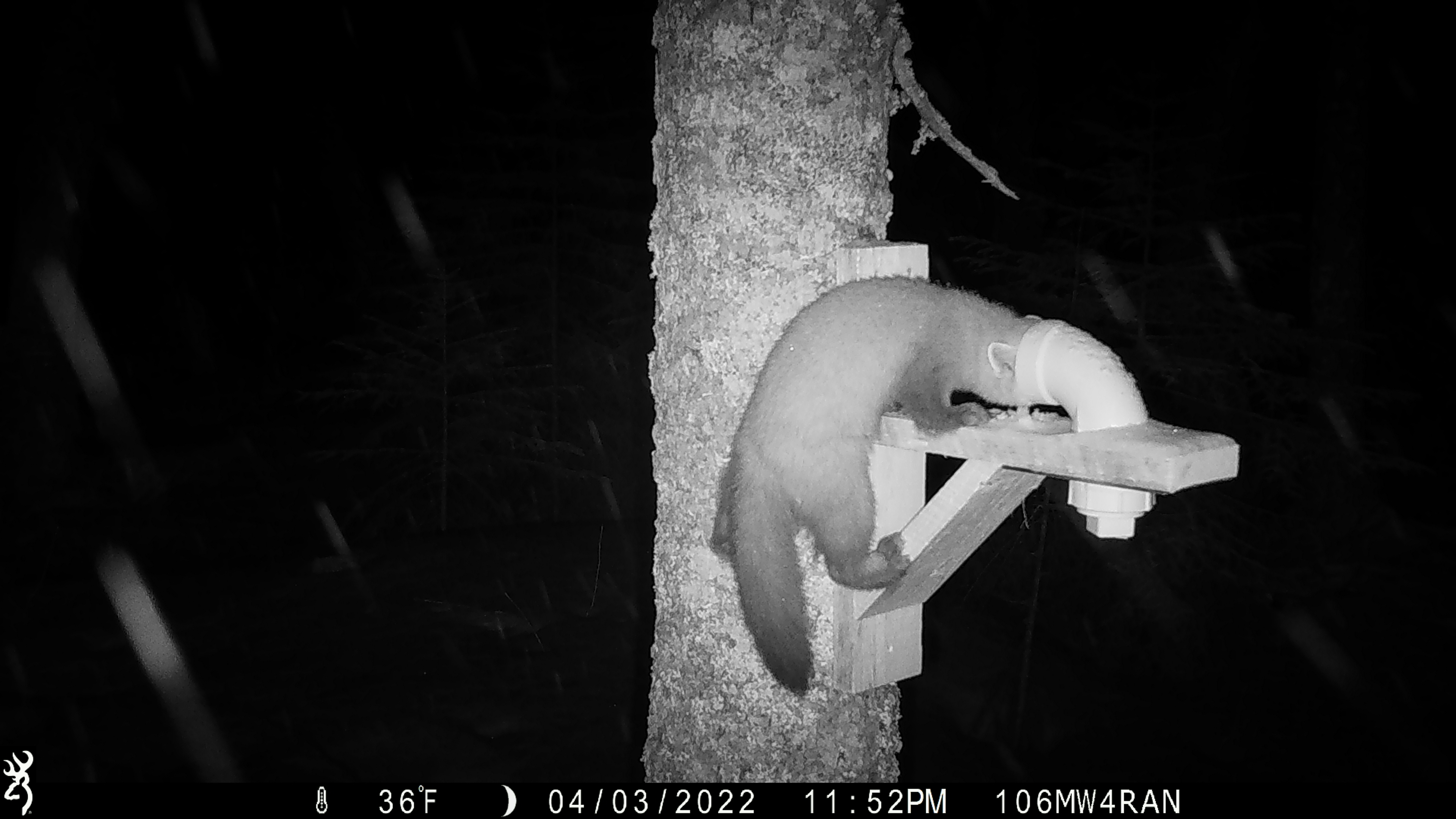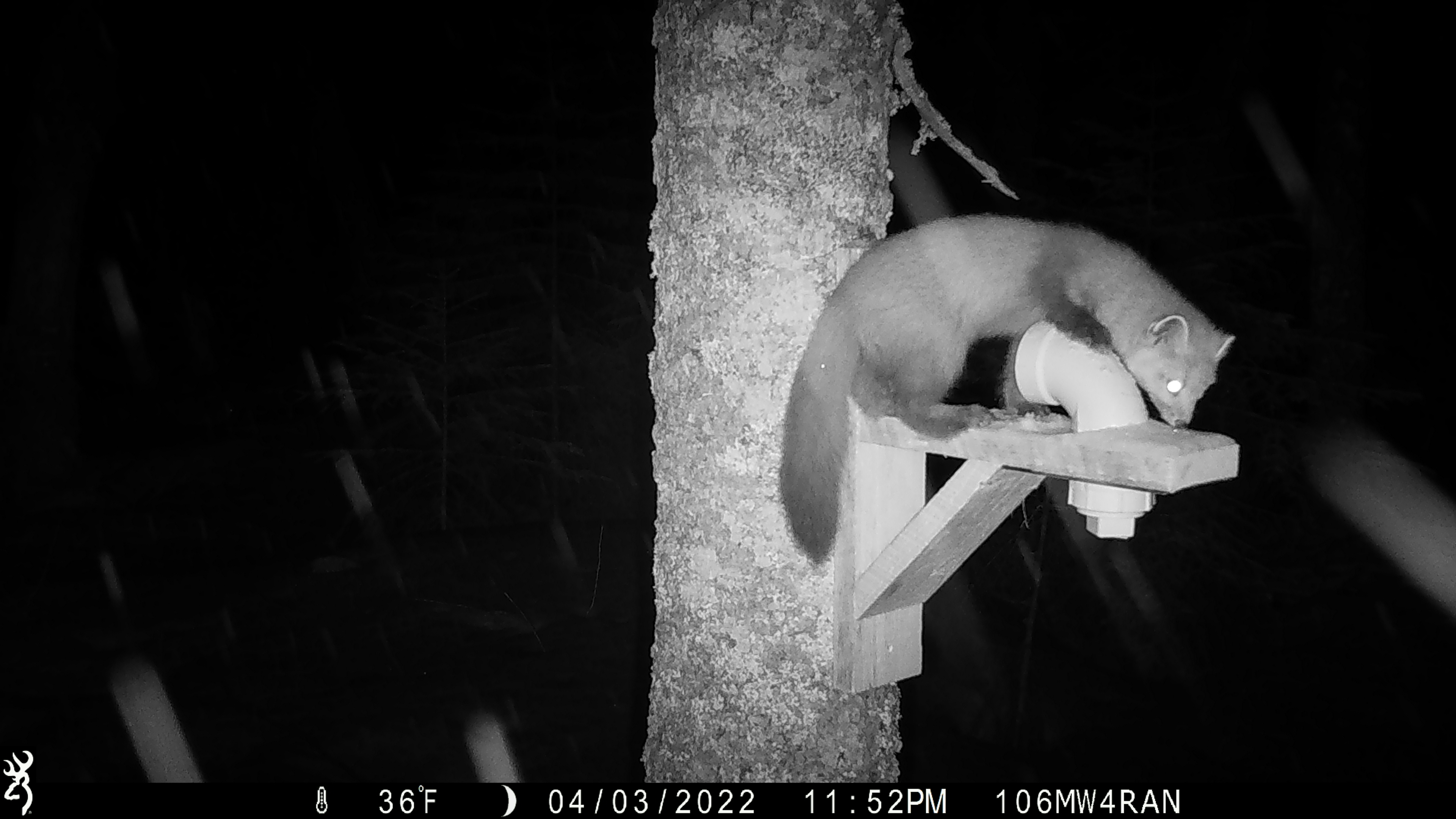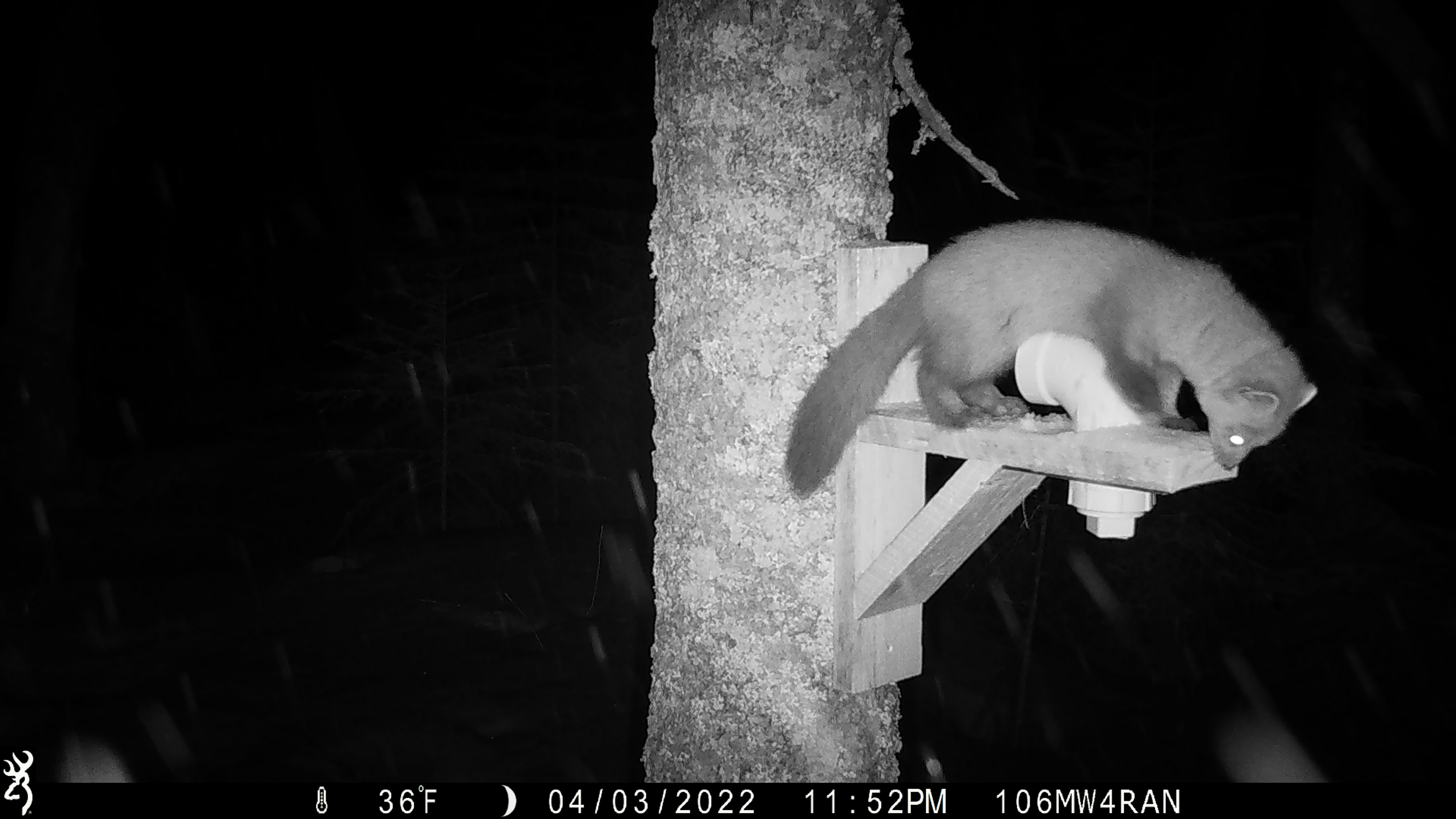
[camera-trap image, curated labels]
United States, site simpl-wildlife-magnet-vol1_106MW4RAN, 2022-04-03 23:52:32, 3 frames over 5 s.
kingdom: Animalia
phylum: Chordata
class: Mammalia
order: Carnivora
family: Mustelidae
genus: Martes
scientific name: Martes americana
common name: american marten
American marten (Martes americana).